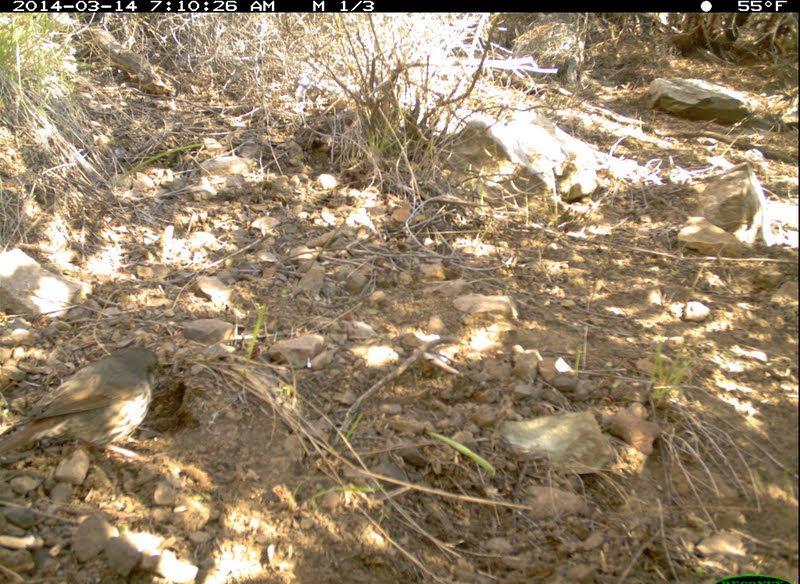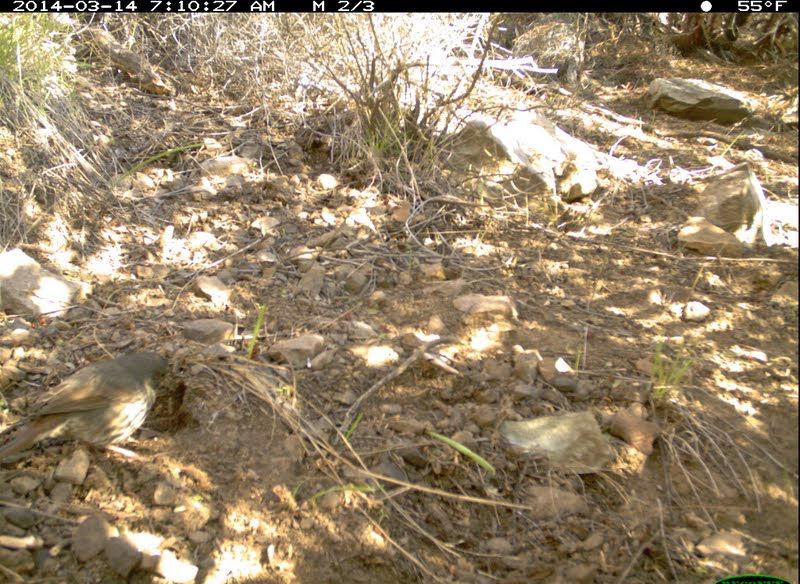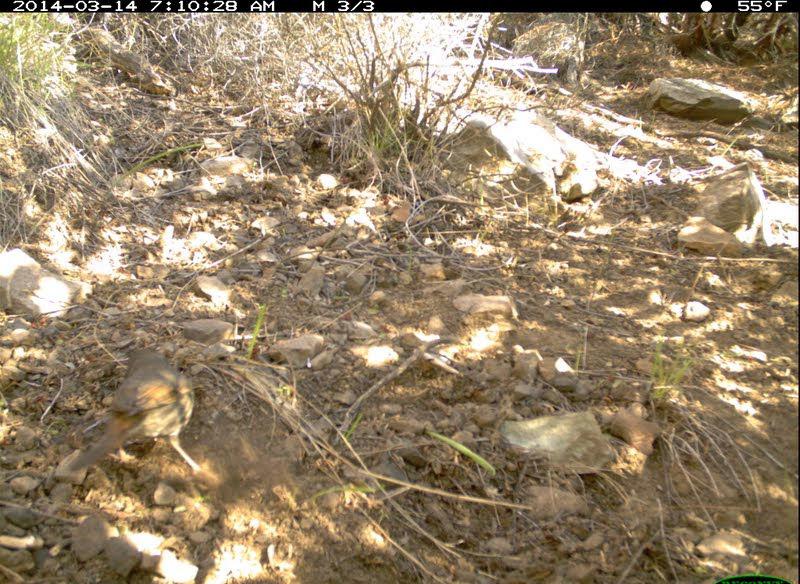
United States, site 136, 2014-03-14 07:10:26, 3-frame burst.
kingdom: Animalia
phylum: Chordata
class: Aves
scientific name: Aves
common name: bird